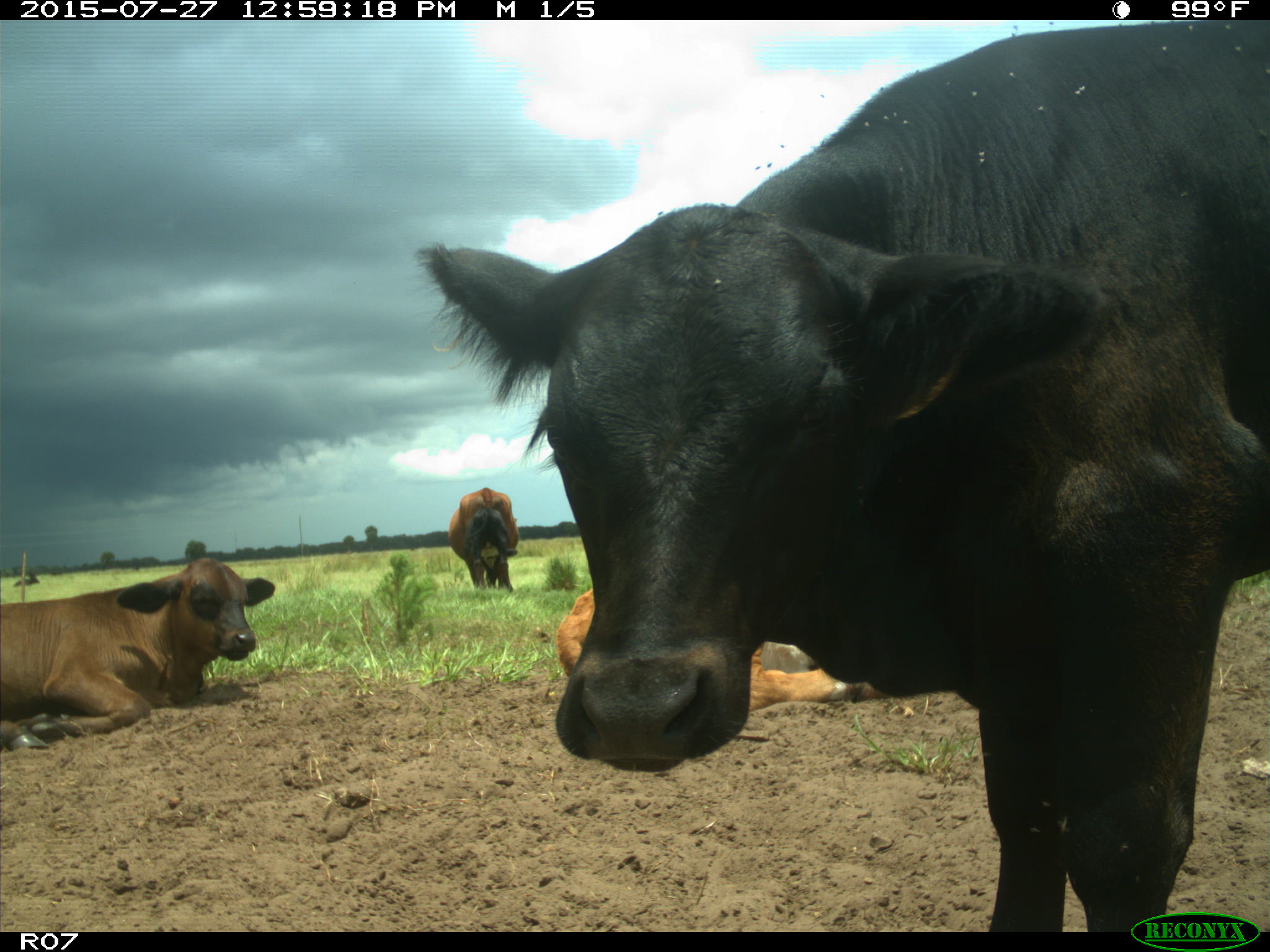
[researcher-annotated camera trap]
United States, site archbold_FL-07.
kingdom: Animalia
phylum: Chordata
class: Mammalia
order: Artiodactyla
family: Bovidae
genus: Bos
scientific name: Bos taurus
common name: domestic cow